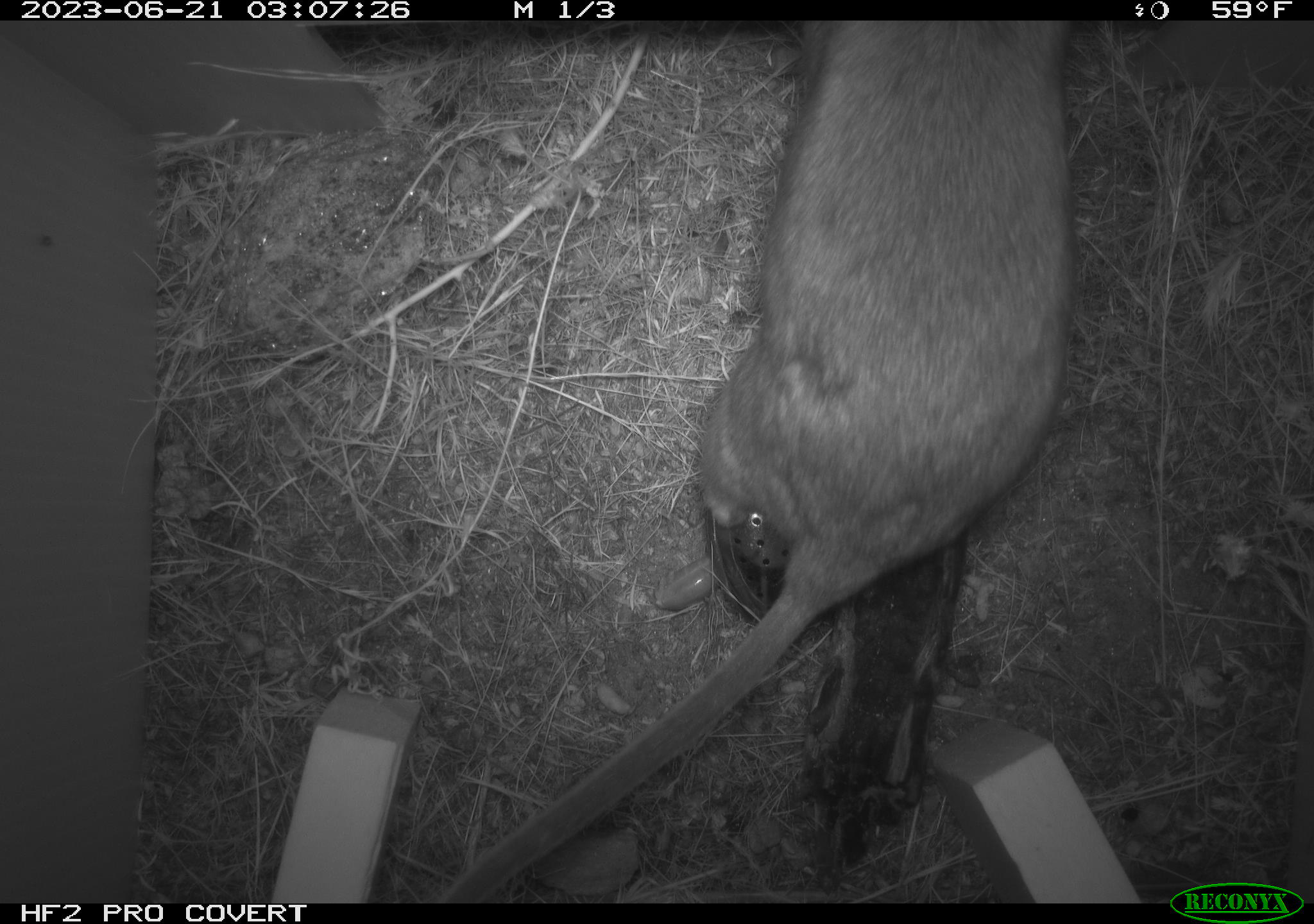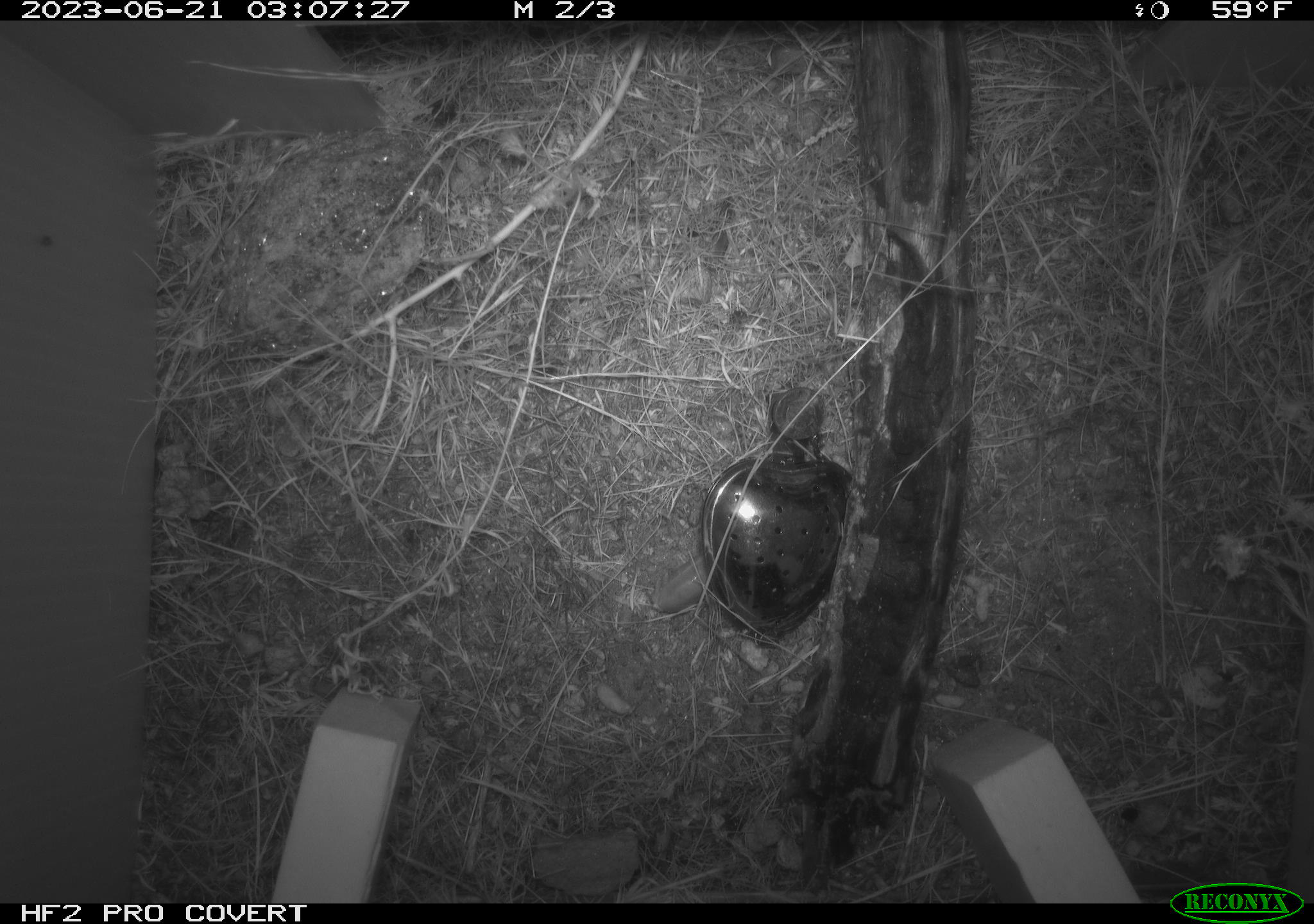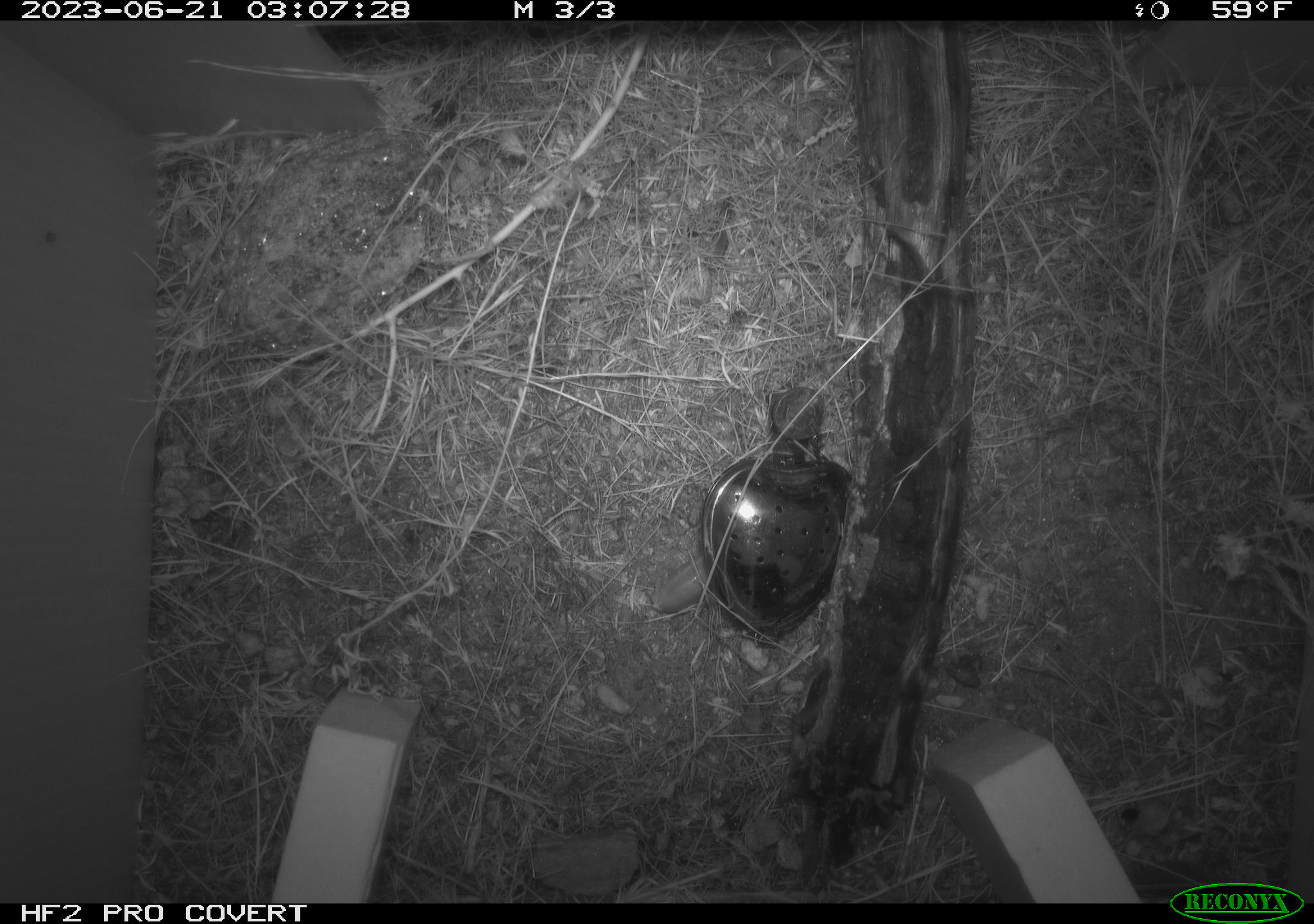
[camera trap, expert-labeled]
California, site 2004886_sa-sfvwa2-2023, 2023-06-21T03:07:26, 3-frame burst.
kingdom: Animalia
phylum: Chordata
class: Mammalia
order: Rodentia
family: Cricetidae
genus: Neotoma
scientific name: Neotoma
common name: pack rat or woodrat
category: neotoma species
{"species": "neotoma species (pack rat or woodrat) (Neotoma)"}